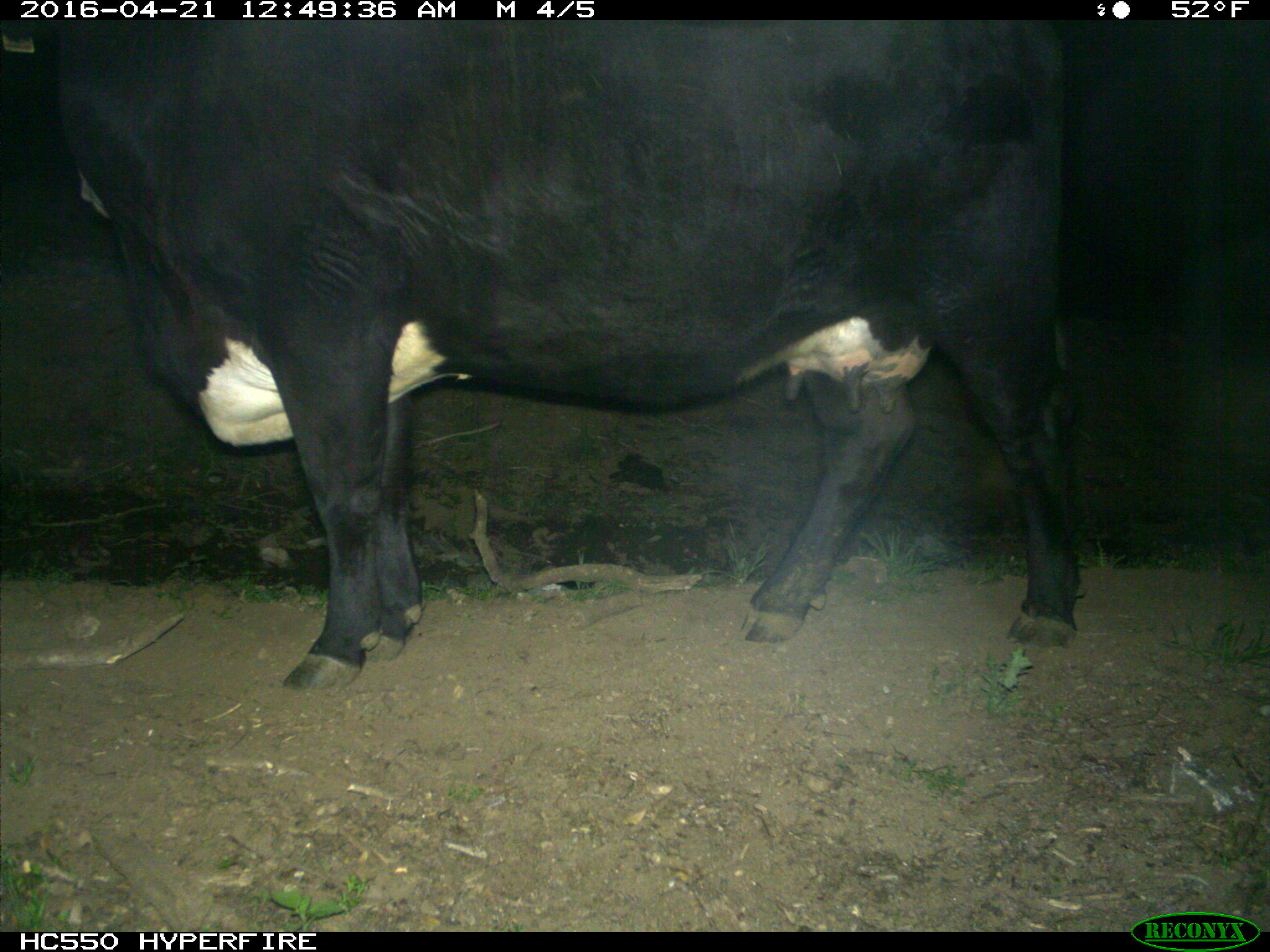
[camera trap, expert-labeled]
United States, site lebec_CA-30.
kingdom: Animalia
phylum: Chordata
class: Mammalia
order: Artiodactyla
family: Bovidae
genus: Bos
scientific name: Bos taurus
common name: domestic cow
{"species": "Bos taurus (domestic cow)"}